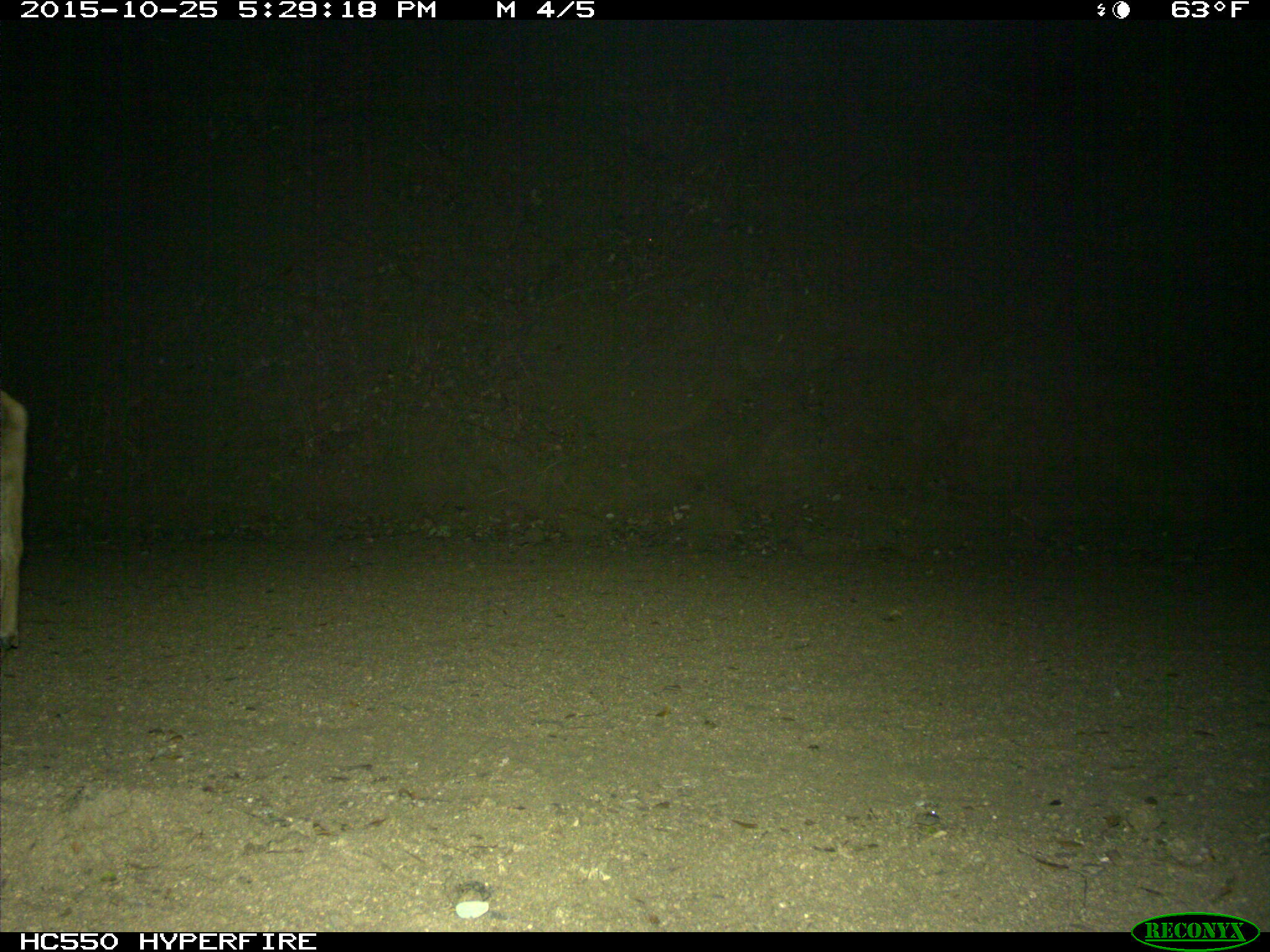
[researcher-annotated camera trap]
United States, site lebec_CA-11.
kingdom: Animalia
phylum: Chordata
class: Mammalia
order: Artiodactyla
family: Cervidae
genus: Odocoileus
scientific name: Odocoileus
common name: deer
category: unidentified deer